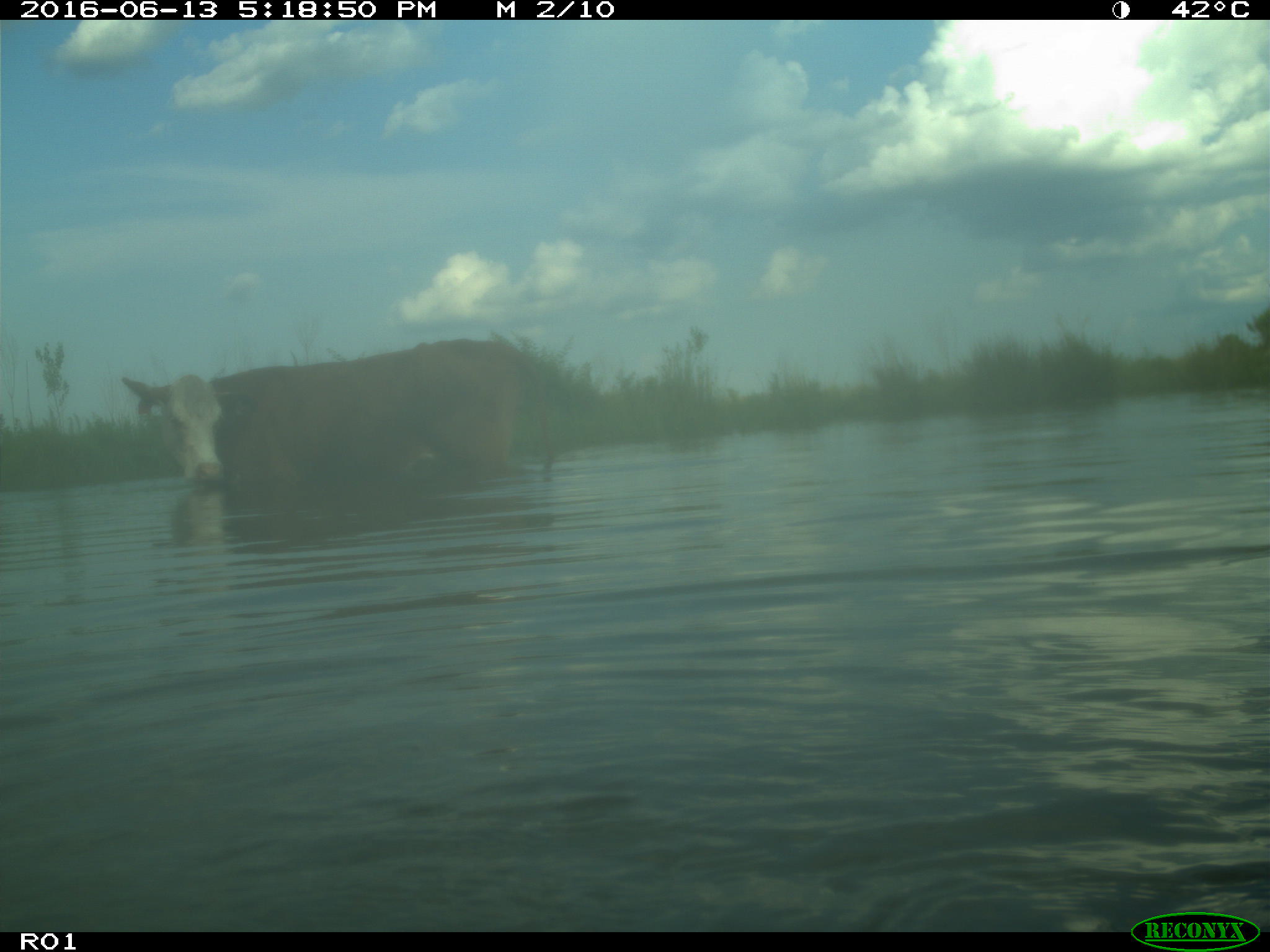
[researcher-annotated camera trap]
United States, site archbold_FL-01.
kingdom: Animalia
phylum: Chordata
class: Mammalia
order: Artiodactyla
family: Bovidae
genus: Bos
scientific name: Bos taurus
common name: domestic cow